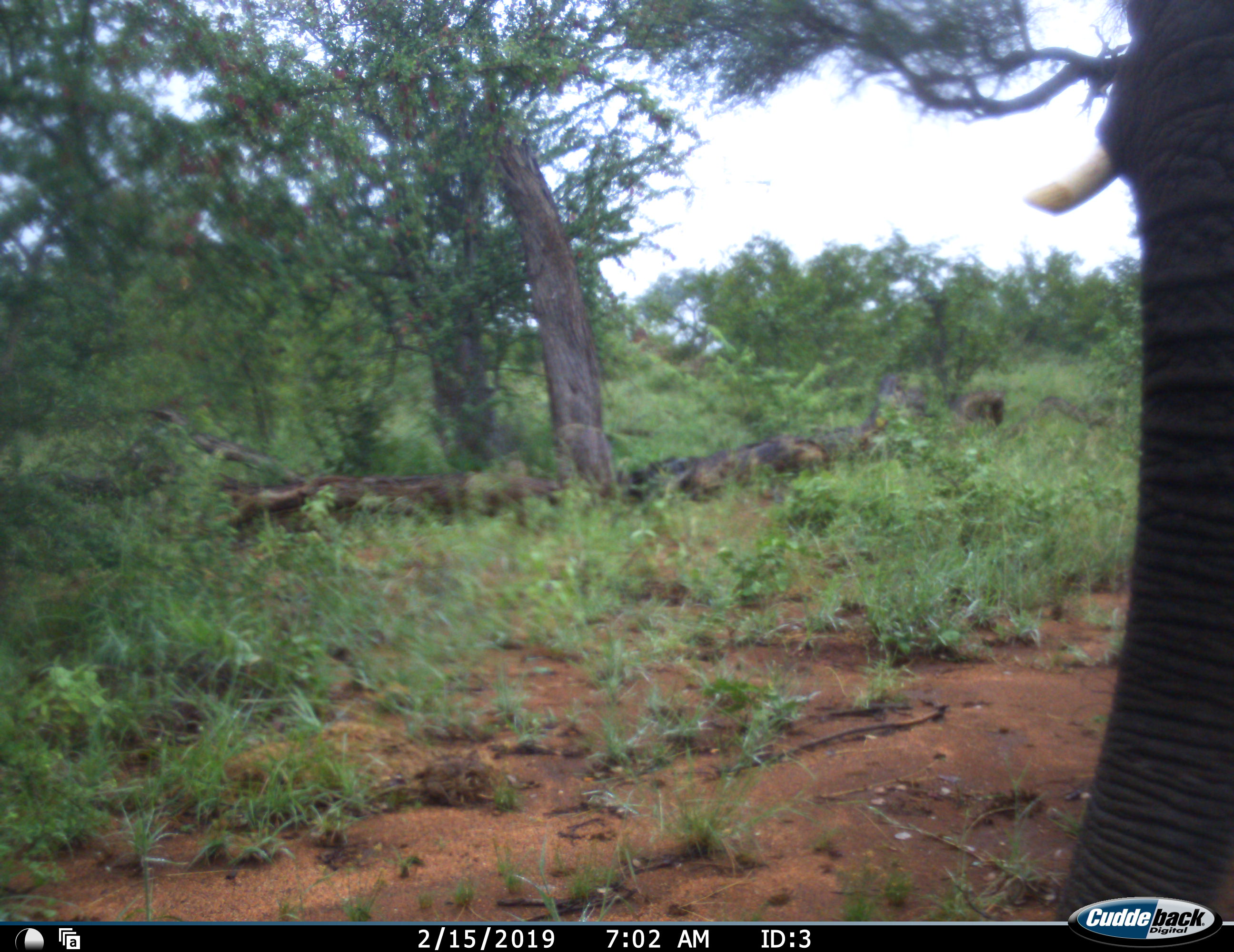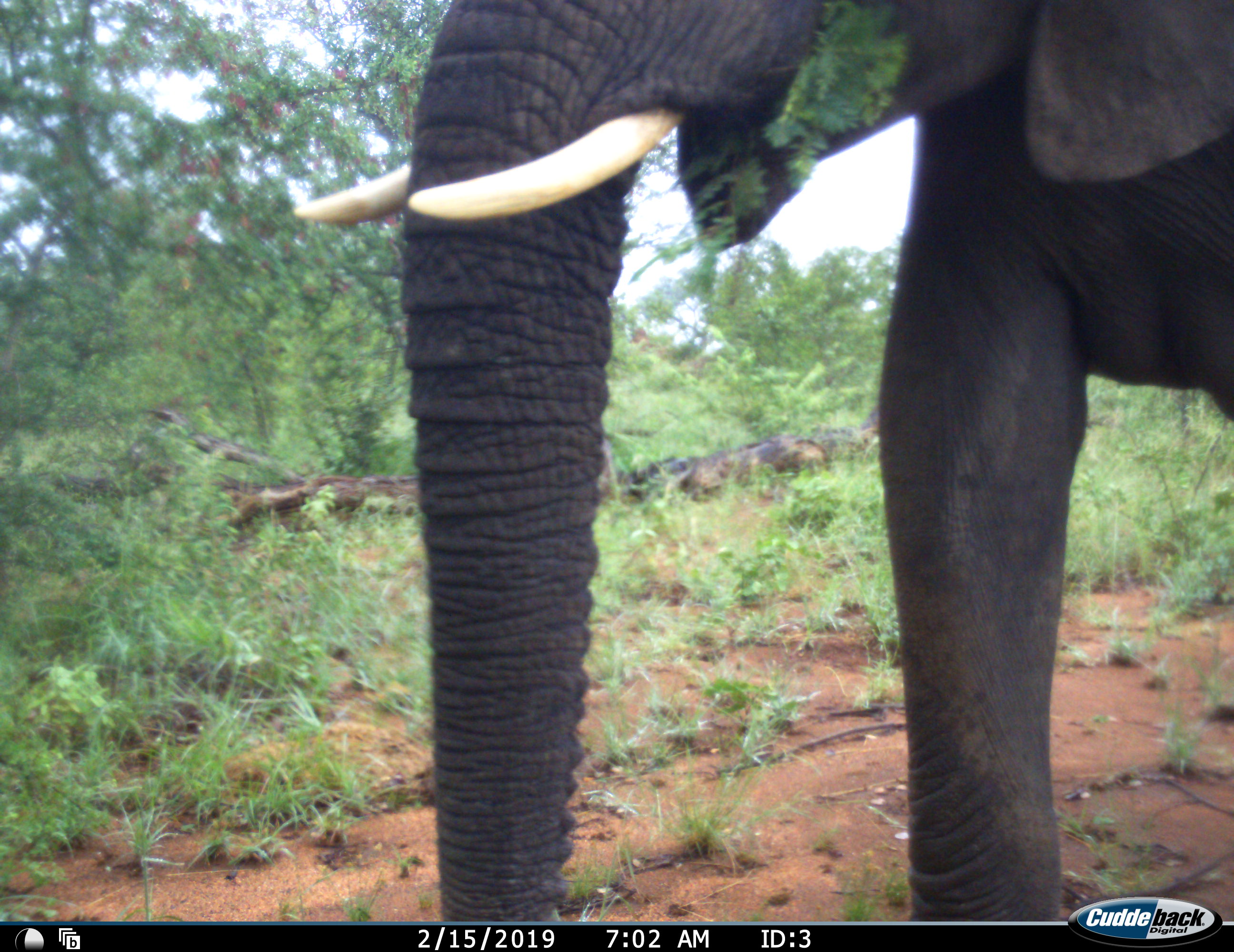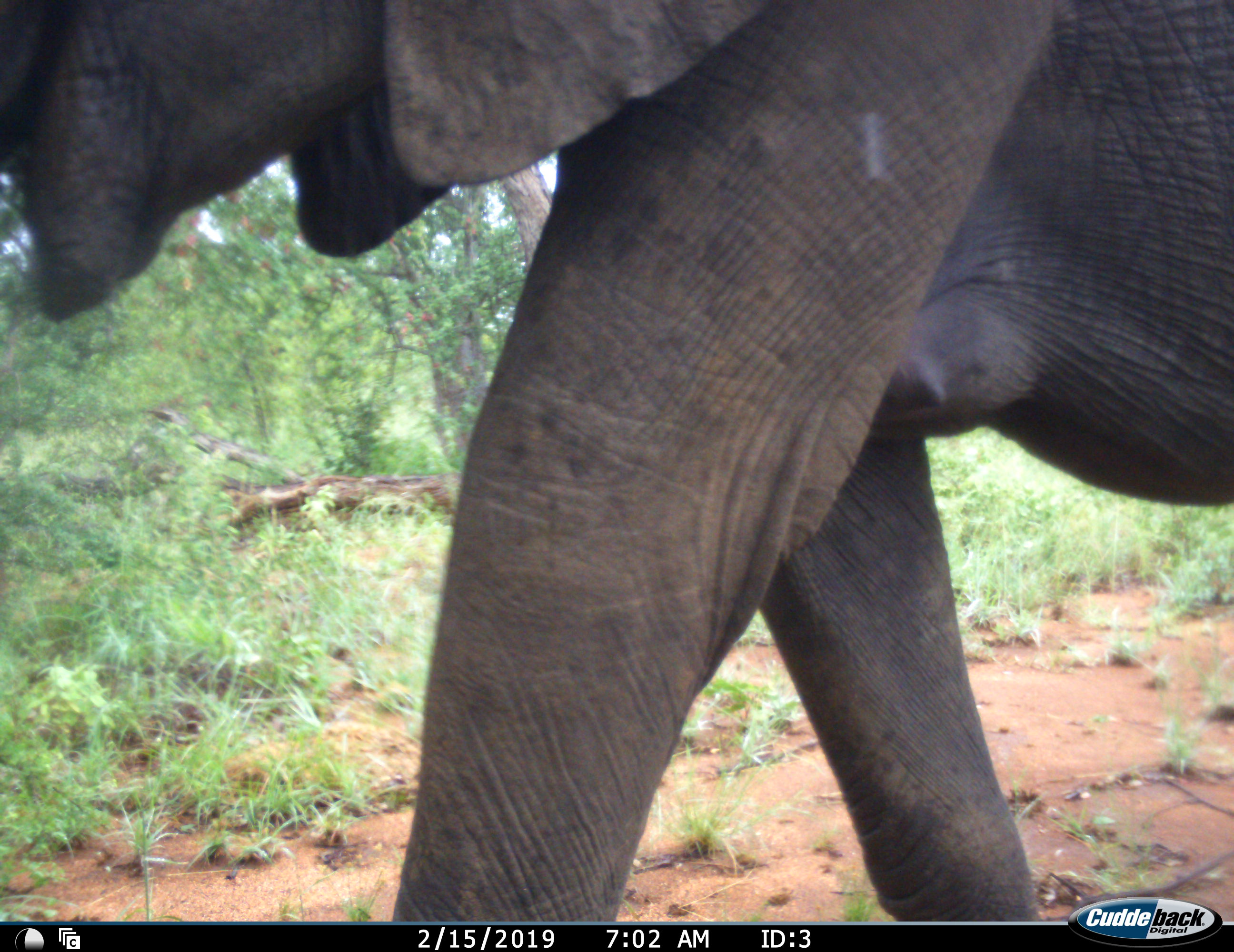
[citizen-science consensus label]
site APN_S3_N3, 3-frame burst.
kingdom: Animalia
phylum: Chordata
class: Mammalia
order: Proboscidea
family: Elephantidae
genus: Loxodonta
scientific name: Loxodonta africana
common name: african bush elephant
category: elephant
Elephant (african bush elephant) (Loxodonta africana), count 1. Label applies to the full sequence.